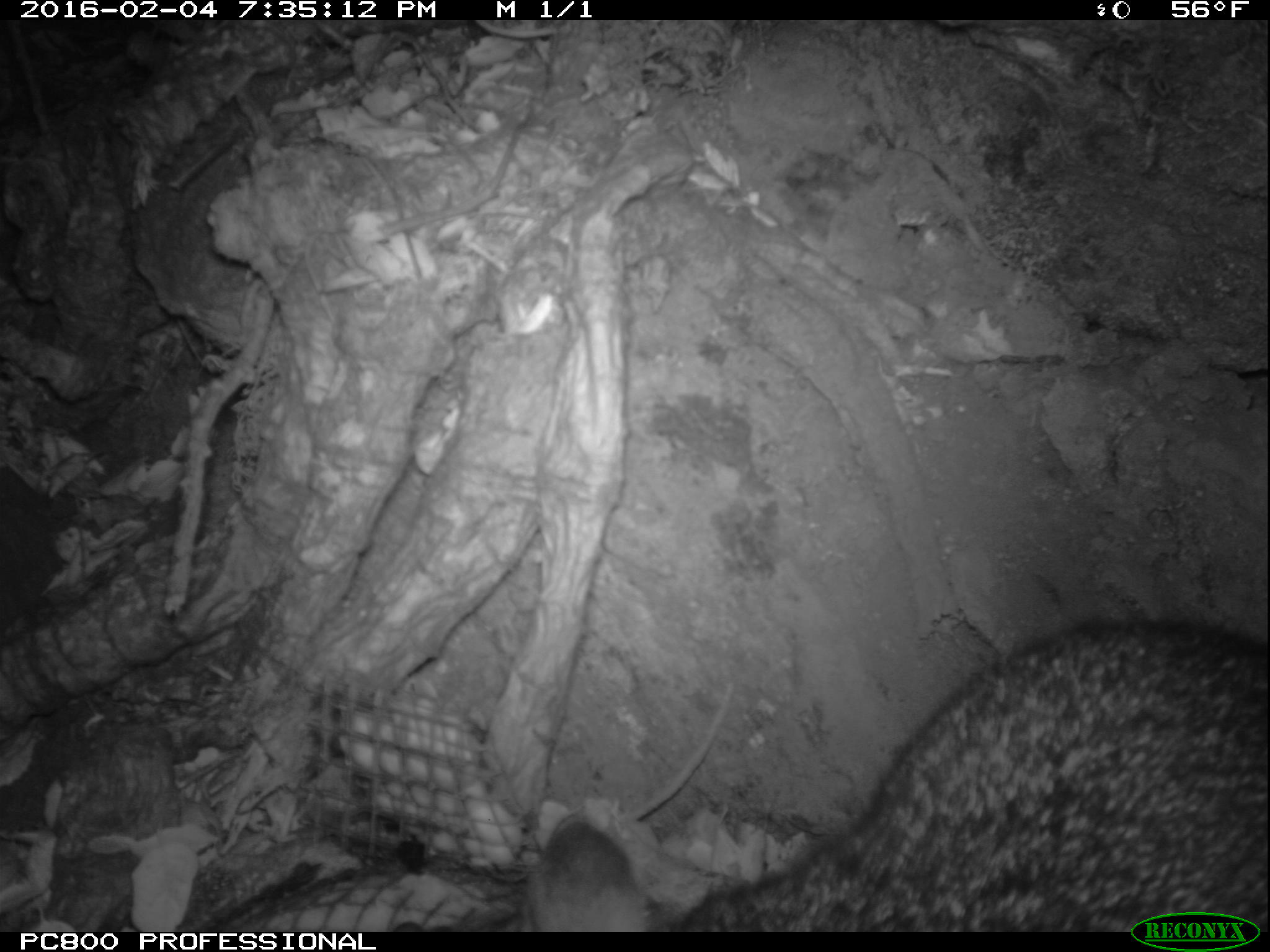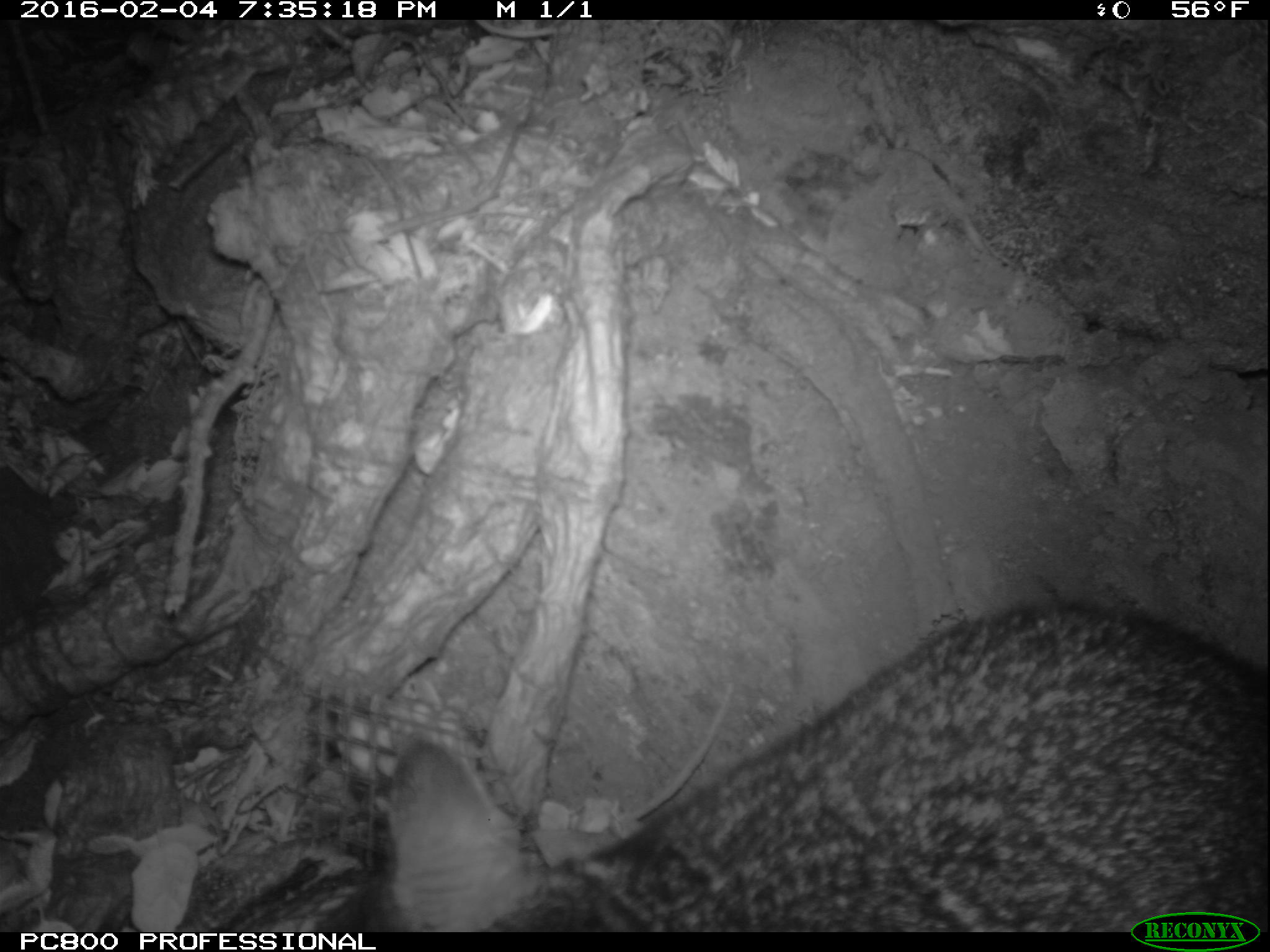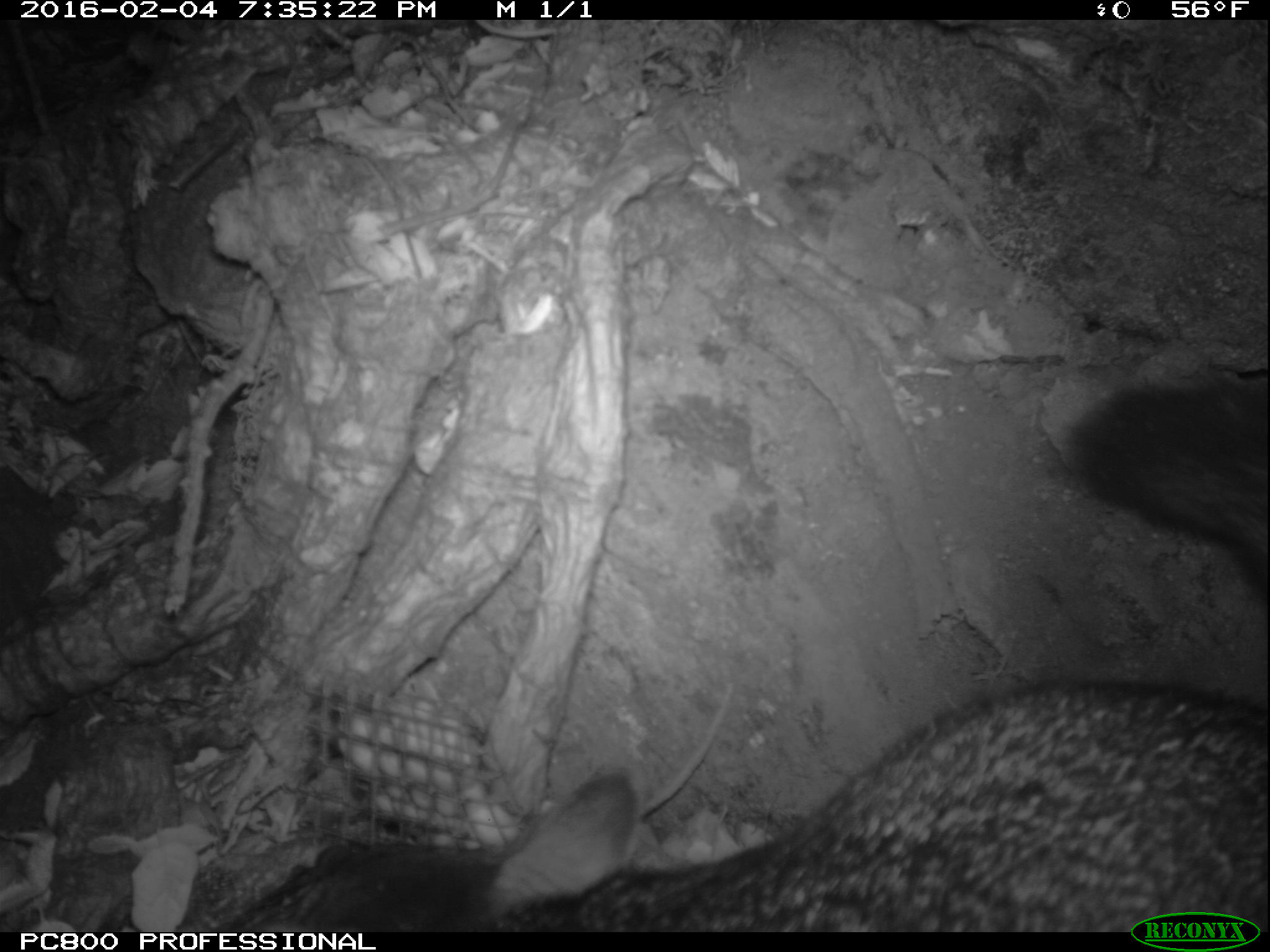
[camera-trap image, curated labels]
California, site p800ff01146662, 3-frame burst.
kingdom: Animalia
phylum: Chordata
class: Mammalia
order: Carnivora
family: Canidae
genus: Urocyon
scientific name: Urocyon littoralis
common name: island fox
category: fox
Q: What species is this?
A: Fox (island fox) (Urocyon littoralis).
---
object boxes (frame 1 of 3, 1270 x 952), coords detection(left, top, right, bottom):
fox: detection(528, 619, 1269, 932)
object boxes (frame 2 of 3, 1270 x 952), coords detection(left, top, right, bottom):
fox: detection(353, 598, 1269, 932)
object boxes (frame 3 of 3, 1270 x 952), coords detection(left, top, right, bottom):
fox: detection(337, 382, 1268, 932)